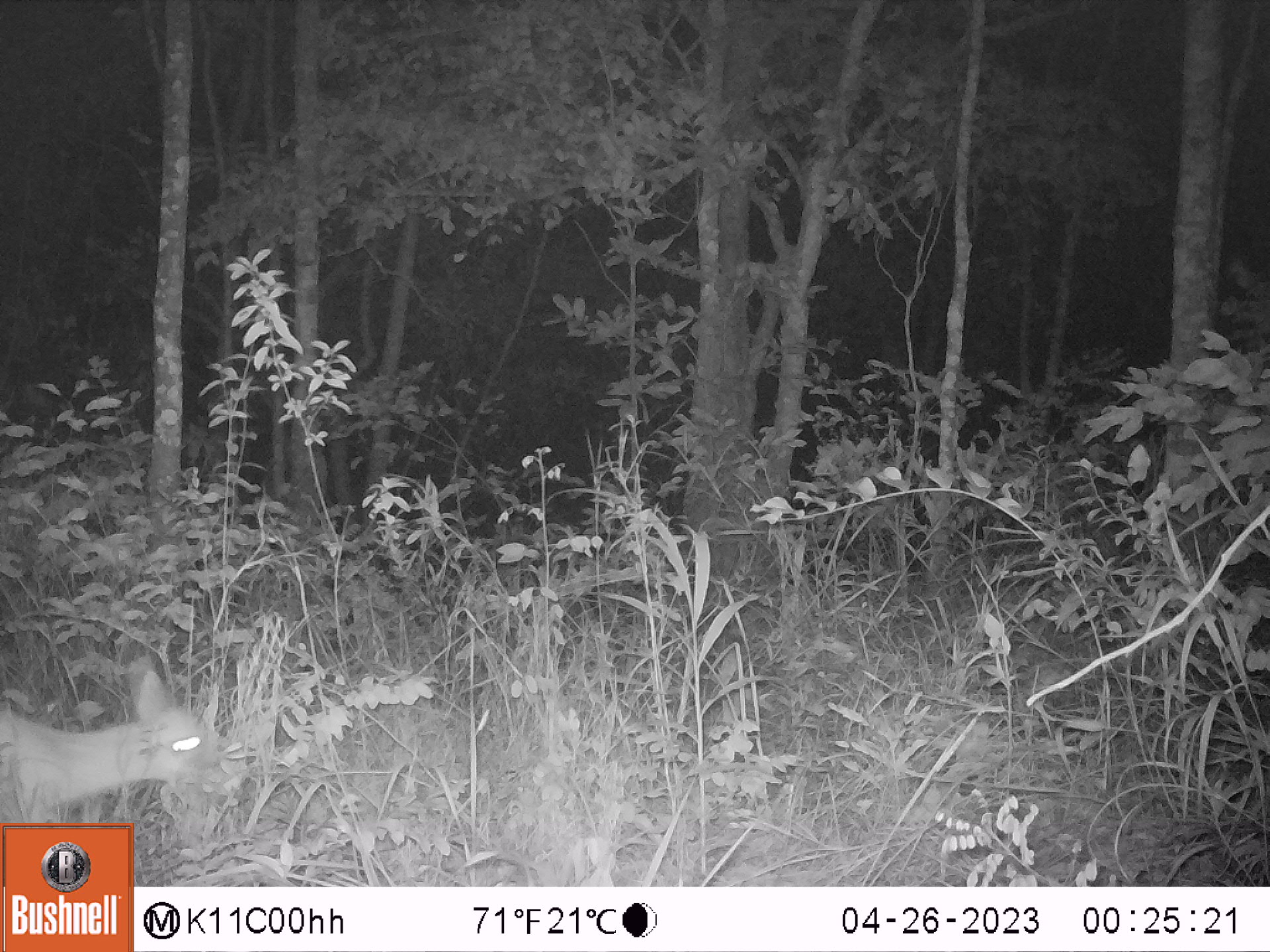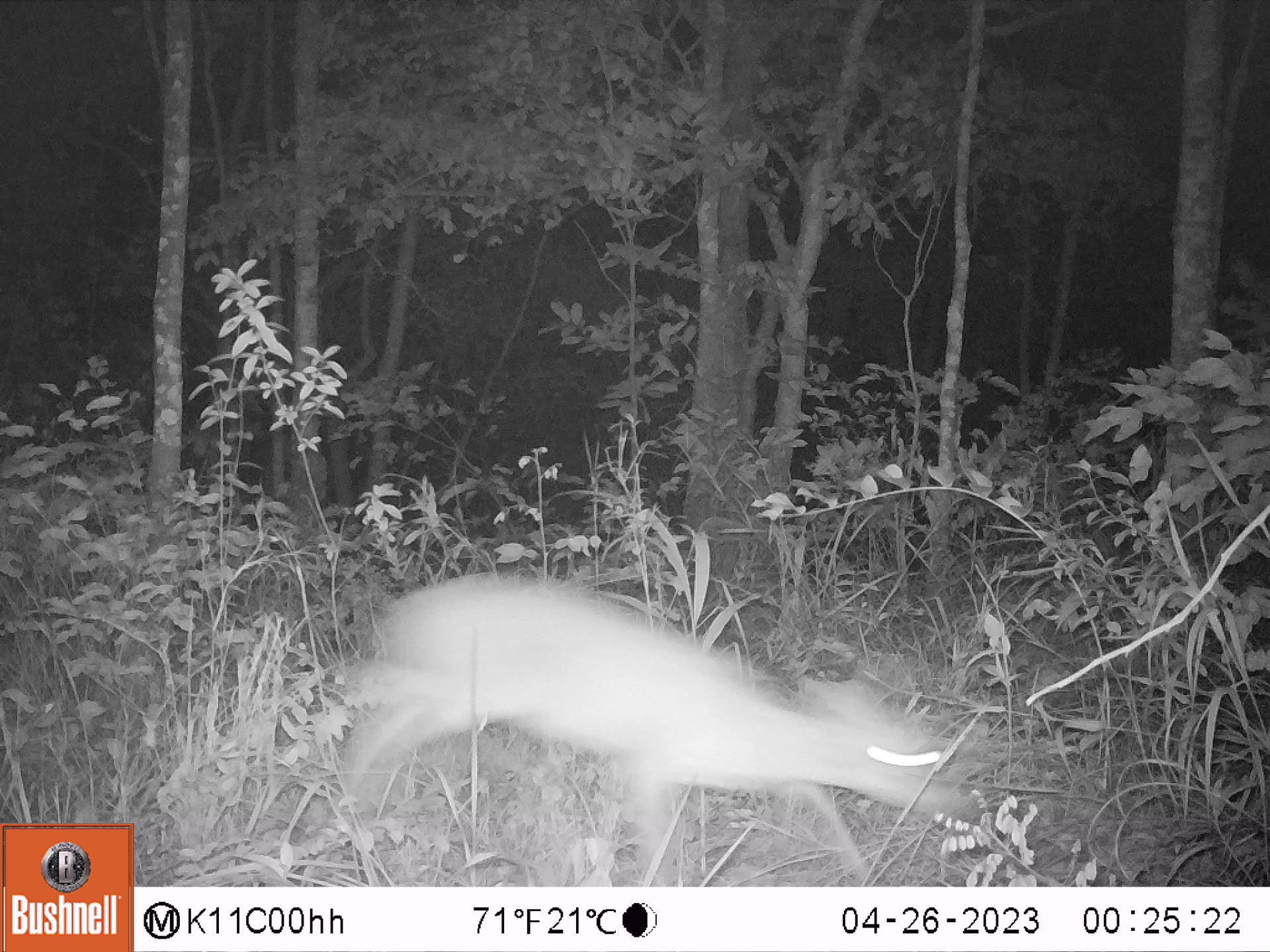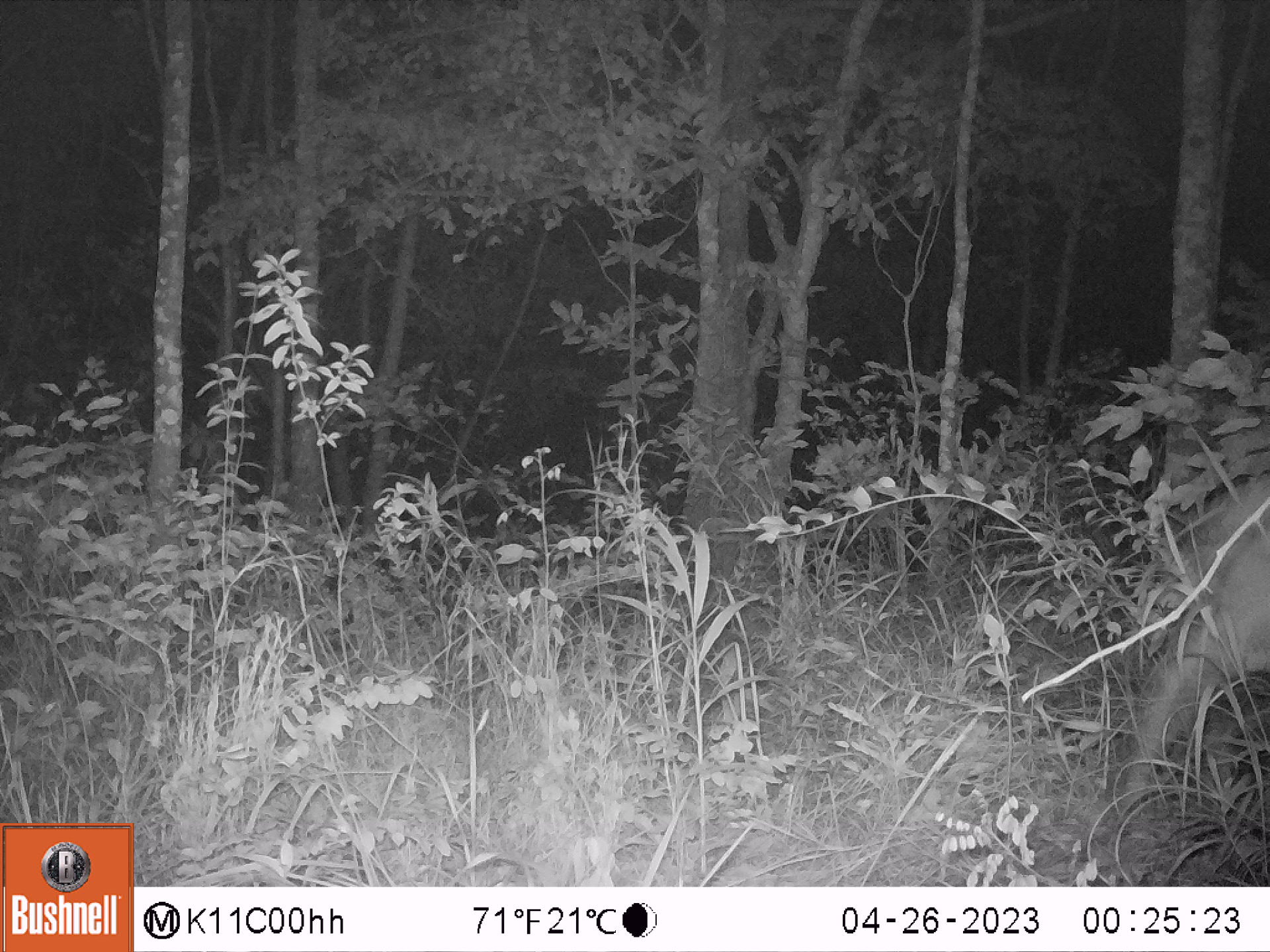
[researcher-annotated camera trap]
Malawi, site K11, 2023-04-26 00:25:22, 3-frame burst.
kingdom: Animalia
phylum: Chordata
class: Mammalia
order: Artiodactyla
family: Bovidae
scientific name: Antilopinae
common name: small antelope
Small antelope (Antilopinae), count 1.